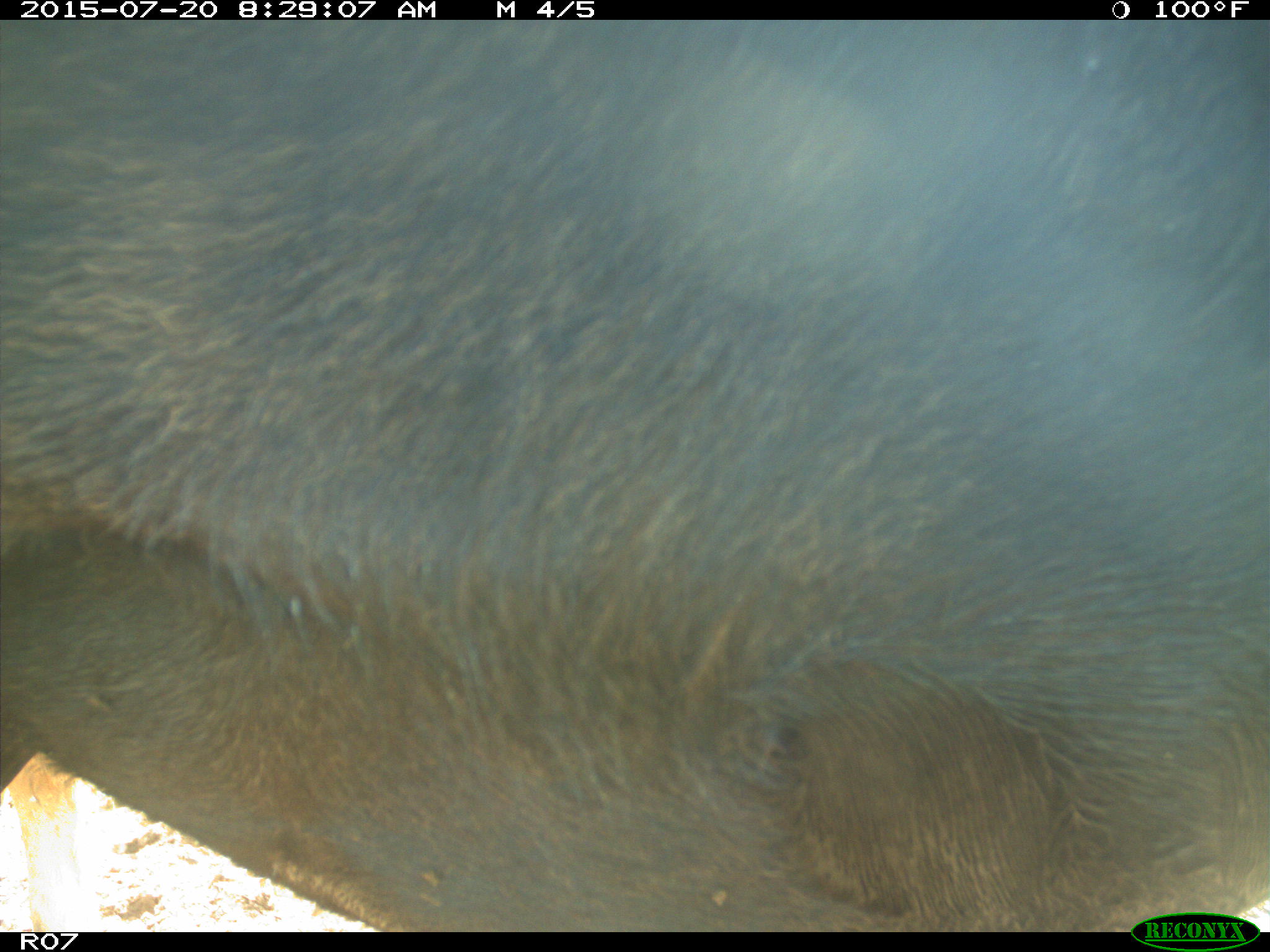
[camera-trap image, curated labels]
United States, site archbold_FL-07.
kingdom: Animalia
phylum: Chordata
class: Mammalia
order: Artiodactyla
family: Bovidae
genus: Bos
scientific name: Bos taurus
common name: domestic cow